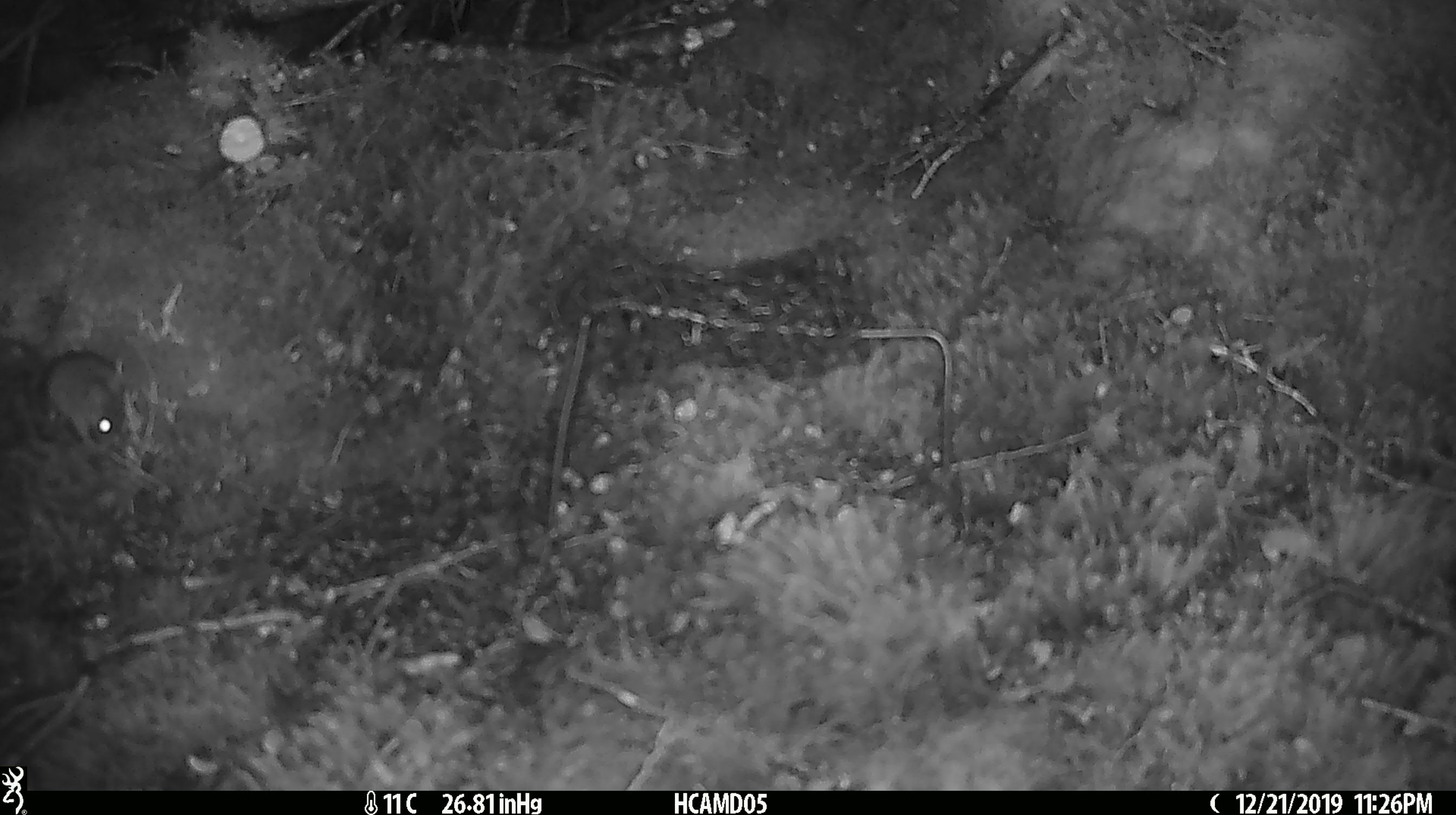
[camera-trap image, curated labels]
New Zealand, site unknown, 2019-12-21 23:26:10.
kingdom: Animalia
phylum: Chordata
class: Mammalia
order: Rodentia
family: Muridae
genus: Mus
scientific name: Mus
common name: mouse